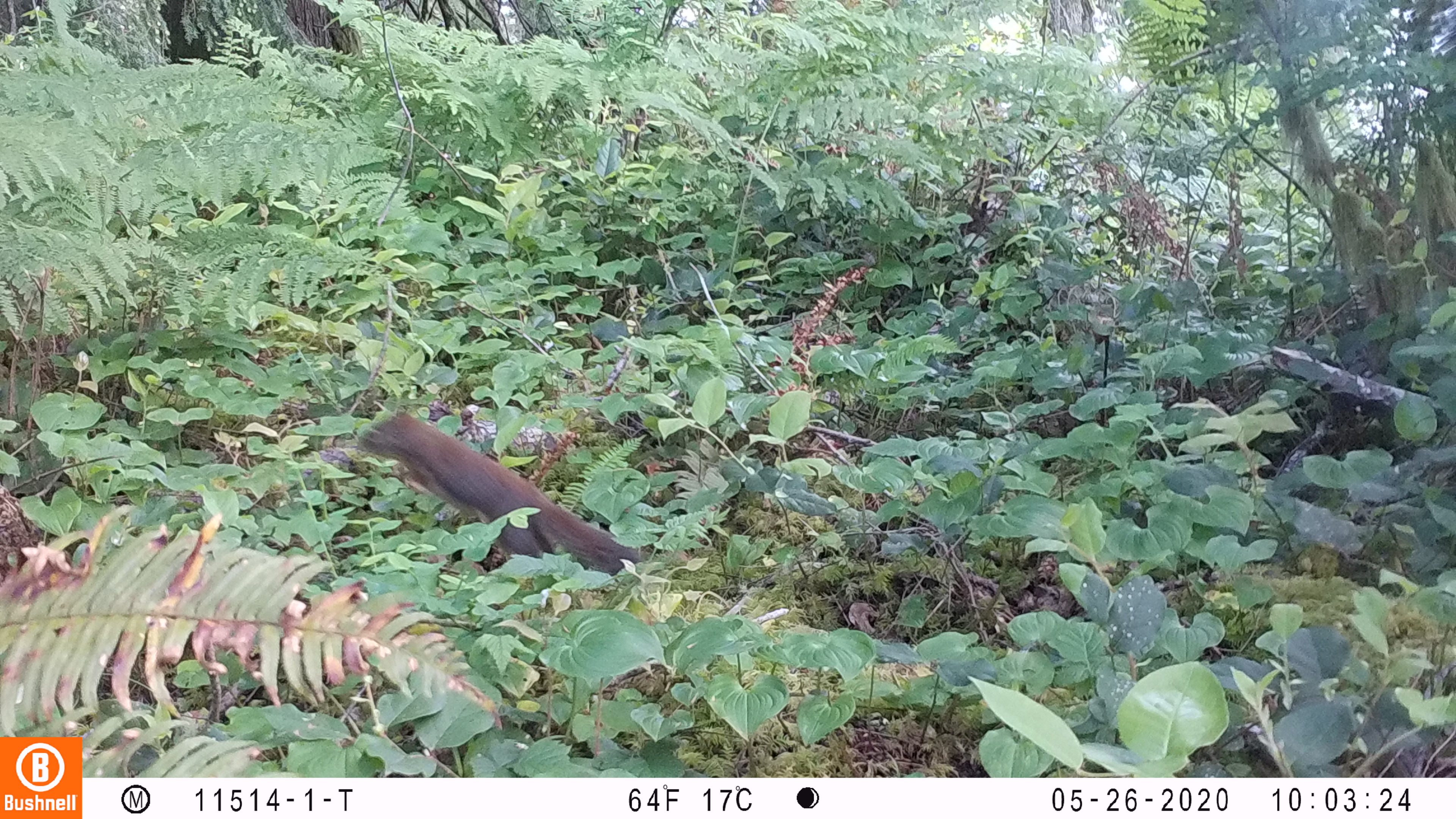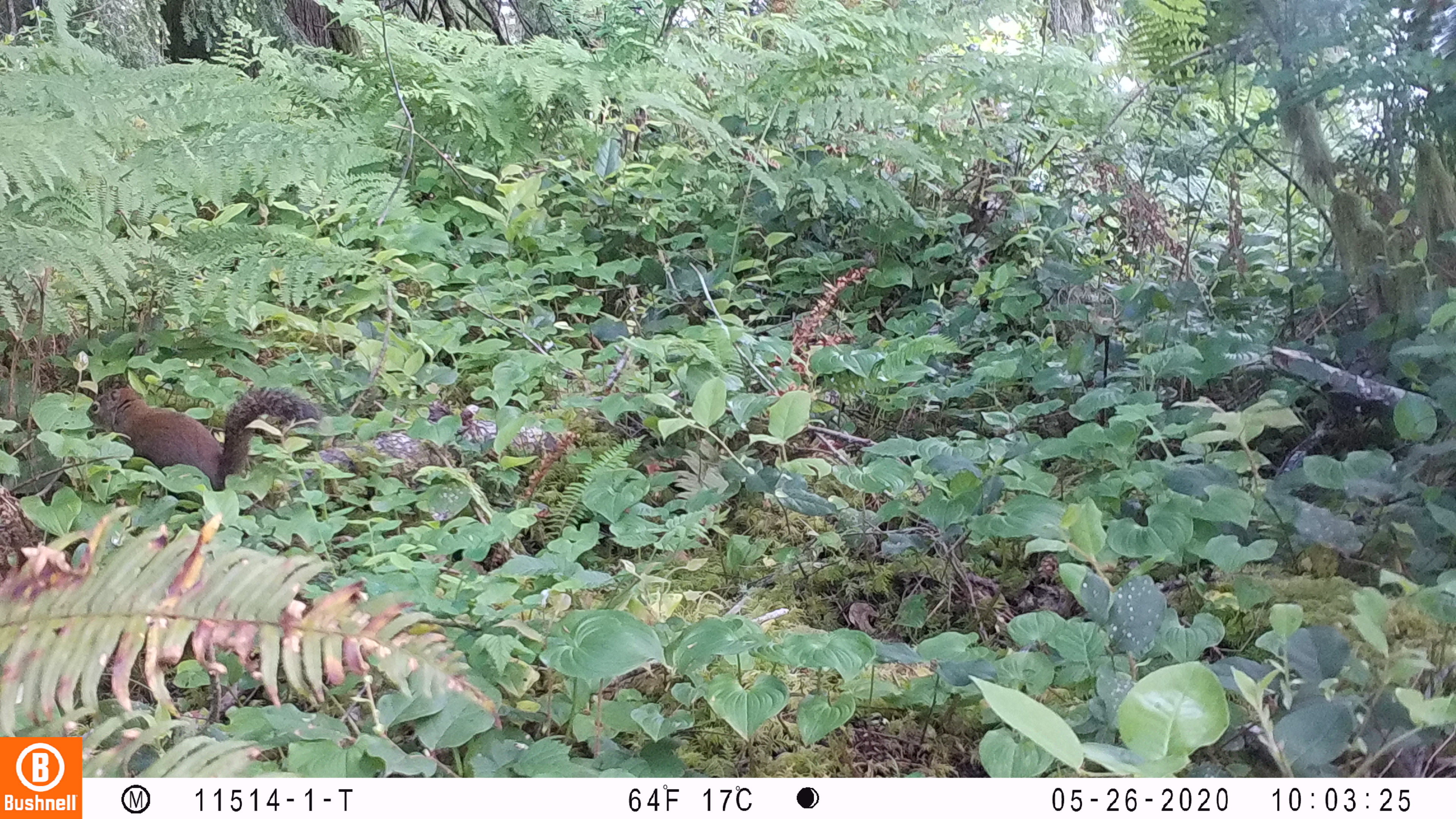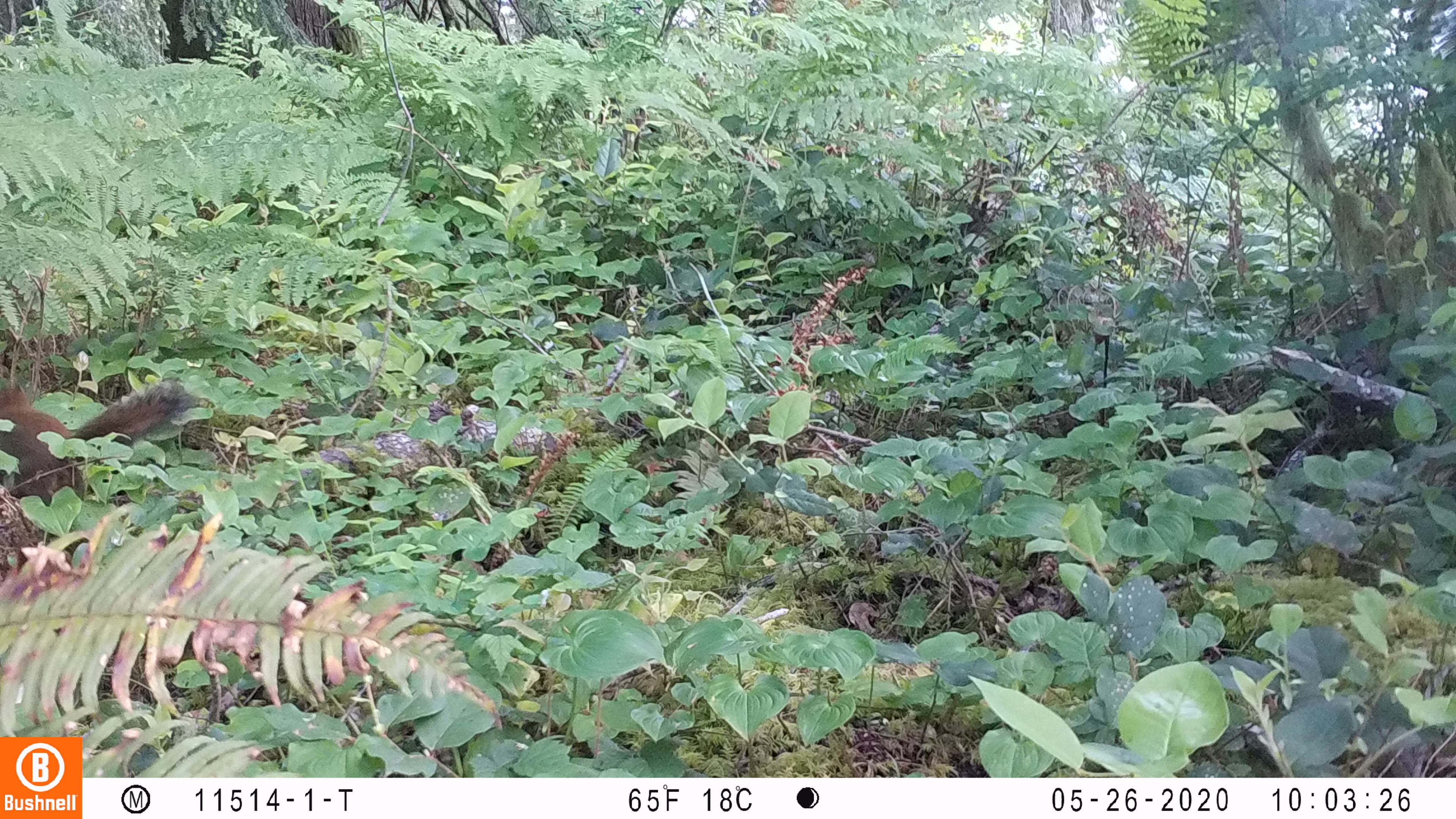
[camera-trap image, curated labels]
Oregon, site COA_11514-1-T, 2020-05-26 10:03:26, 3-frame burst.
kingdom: Animalia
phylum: Chordata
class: Mammalia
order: Rodentia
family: Sciuridae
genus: Tamiasciurus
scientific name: Tamiasciurus douglasii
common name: douglas squirrel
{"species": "douglas squirrel (Tamiasciurus douglasii)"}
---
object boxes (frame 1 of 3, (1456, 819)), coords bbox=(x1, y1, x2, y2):
douglas squirrel: bbox=(347, 406, 650, 577)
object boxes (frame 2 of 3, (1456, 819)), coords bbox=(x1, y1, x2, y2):
douglas squirrel: bbox=(82, 376, 322, 500)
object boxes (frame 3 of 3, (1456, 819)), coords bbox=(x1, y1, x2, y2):
douglas squirrel: bbox=(0, 383, 183, 488)